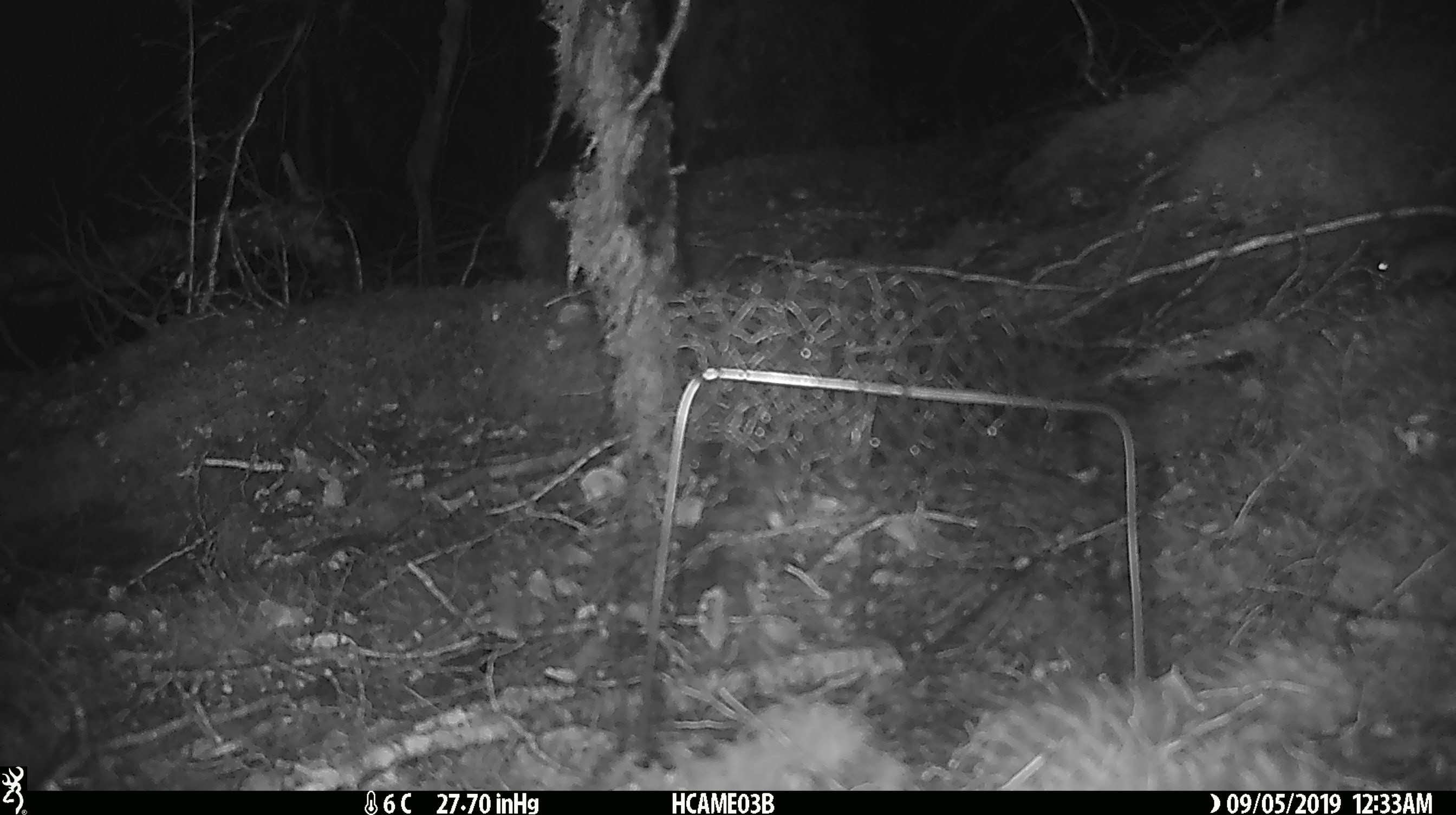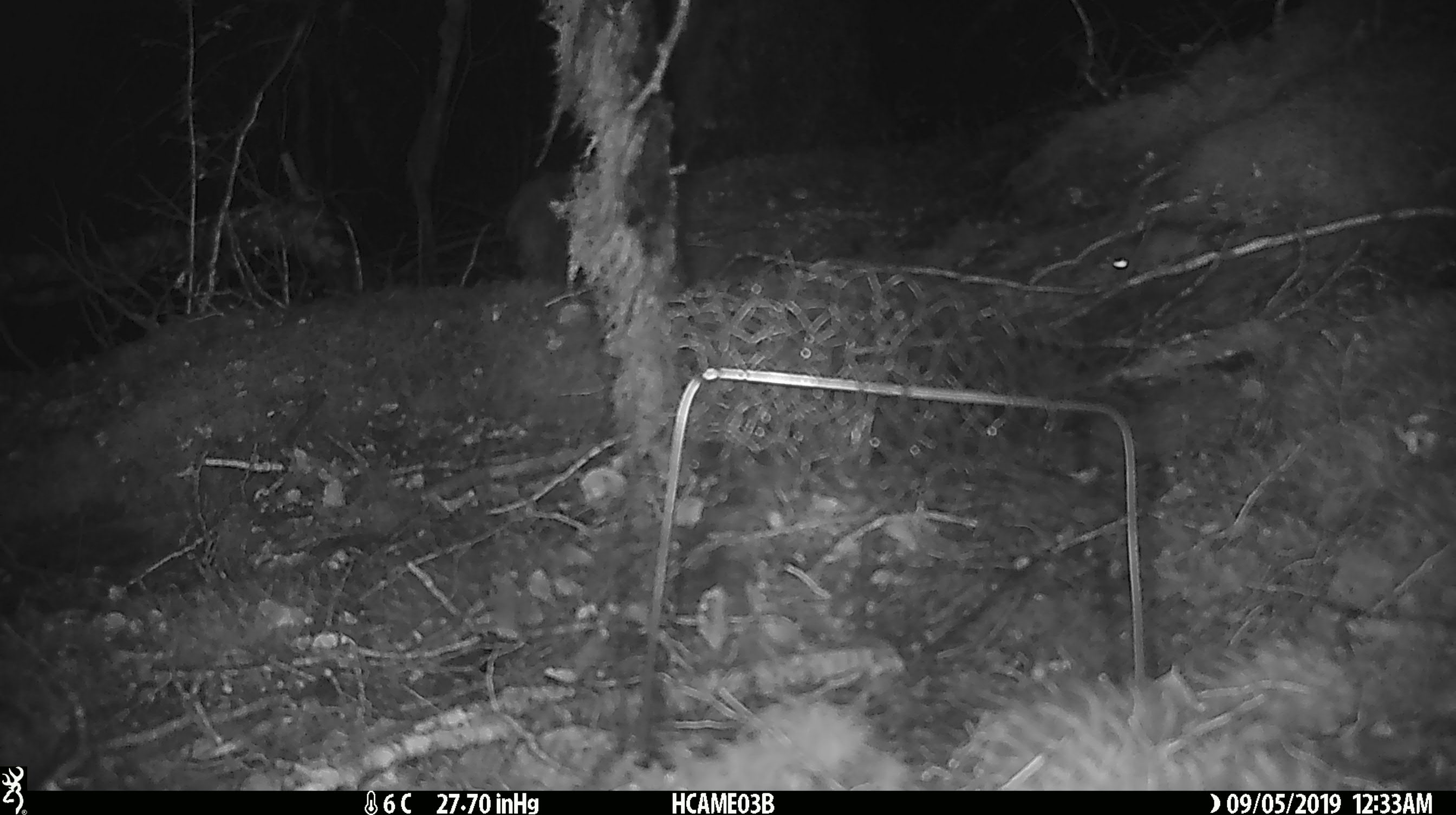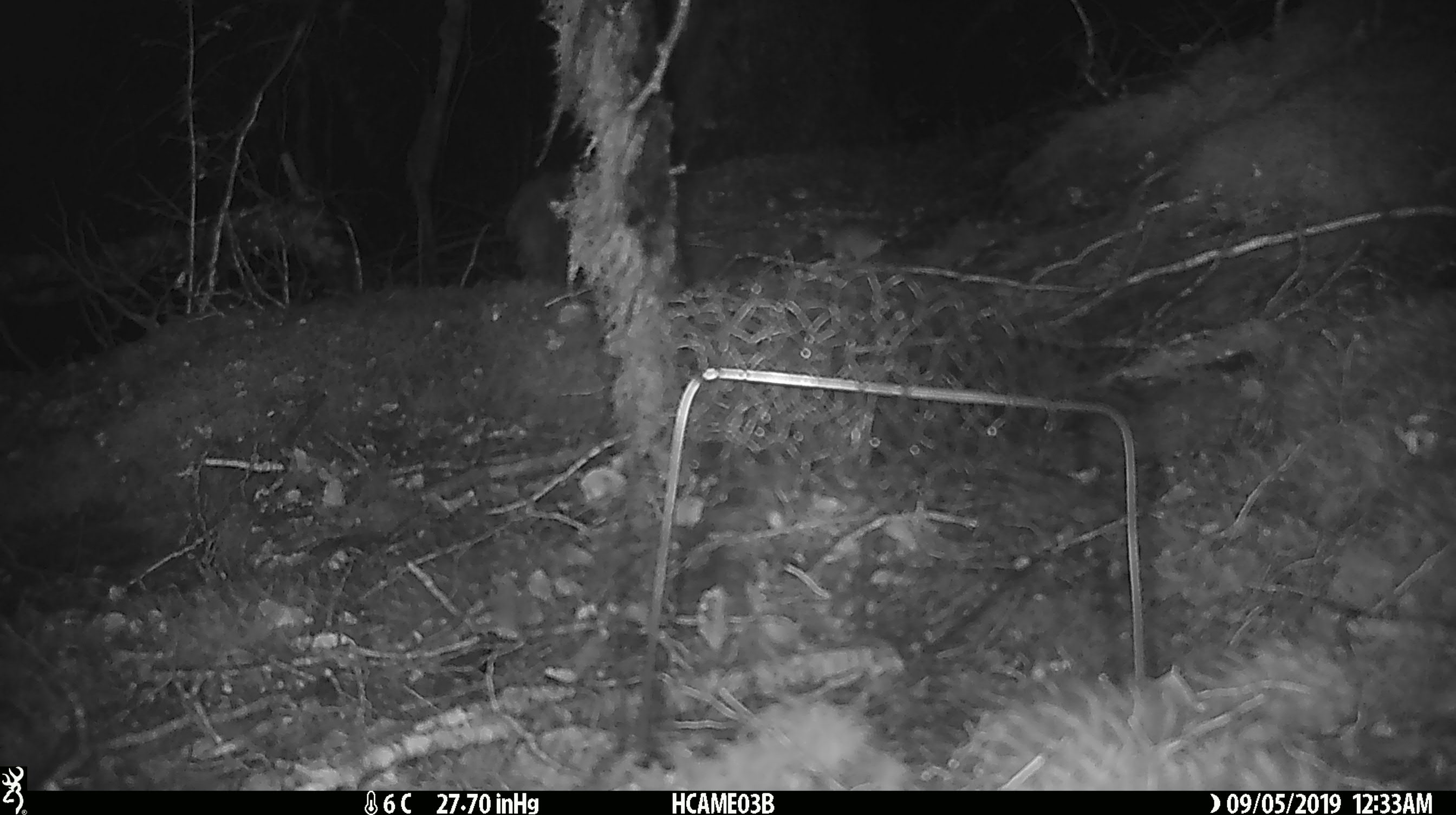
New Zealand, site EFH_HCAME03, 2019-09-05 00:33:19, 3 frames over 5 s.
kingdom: Animalia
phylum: Chordata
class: Mammalia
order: Rodentia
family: Muridae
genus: Mus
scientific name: Mus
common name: mouse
Mouse (Mus).